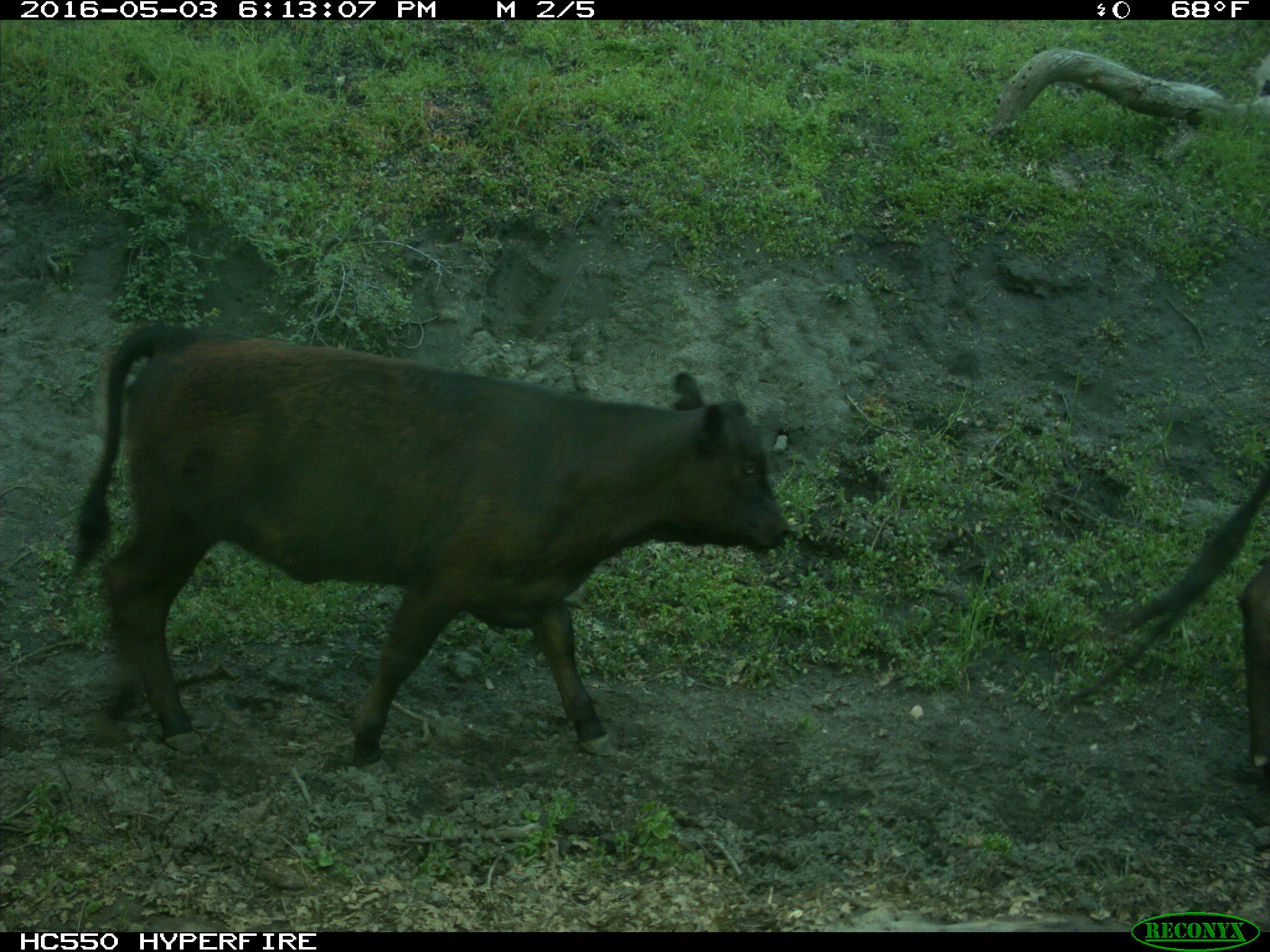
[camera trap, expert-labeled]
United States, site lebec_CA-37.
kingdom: Animalia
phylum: Chordata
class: Mammalia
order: Artiodactyla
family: Bovidae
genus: Bos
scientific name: Bos taurus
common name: domestic cow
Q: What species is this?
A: Bos taurus (domestic cow).